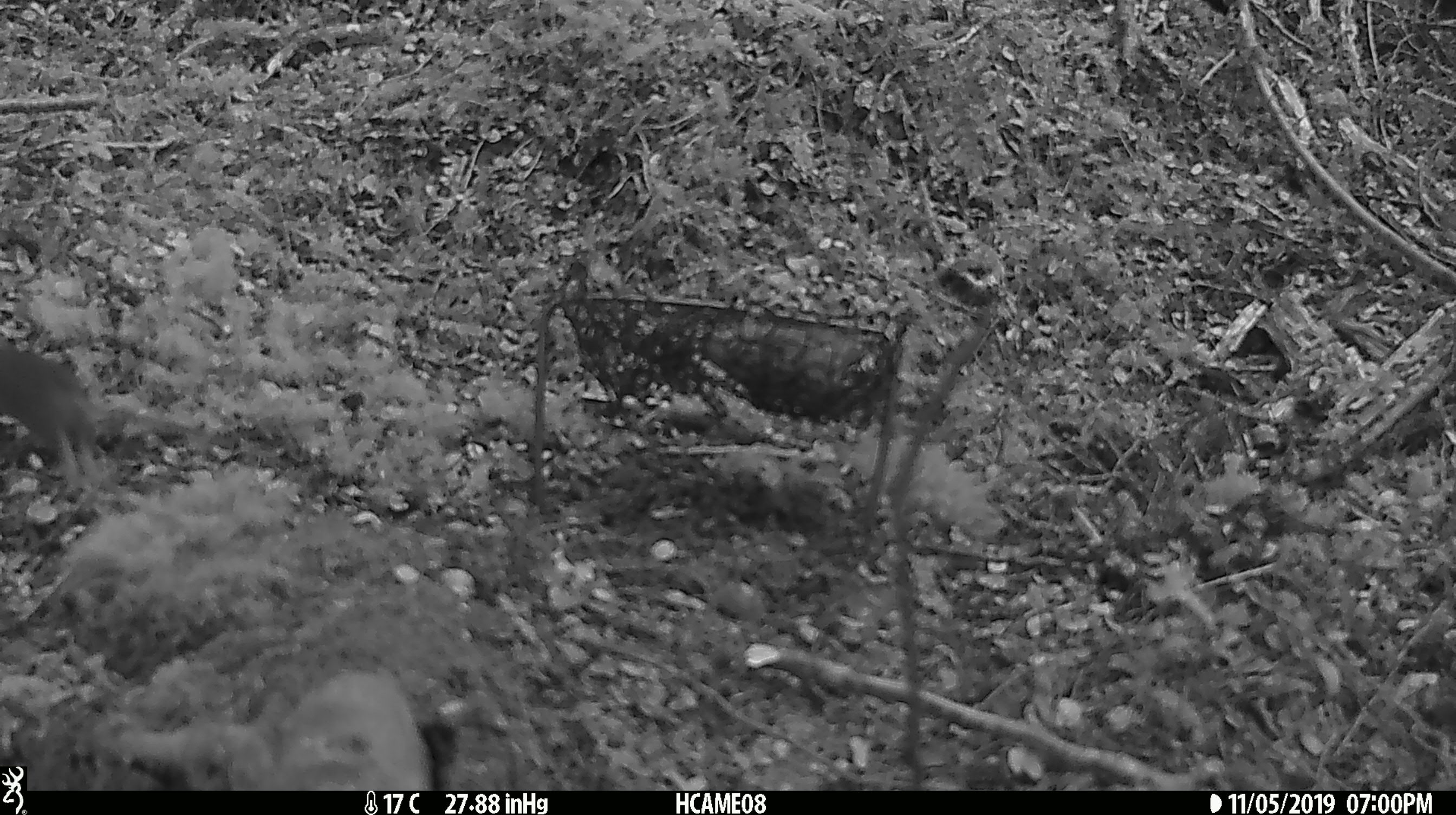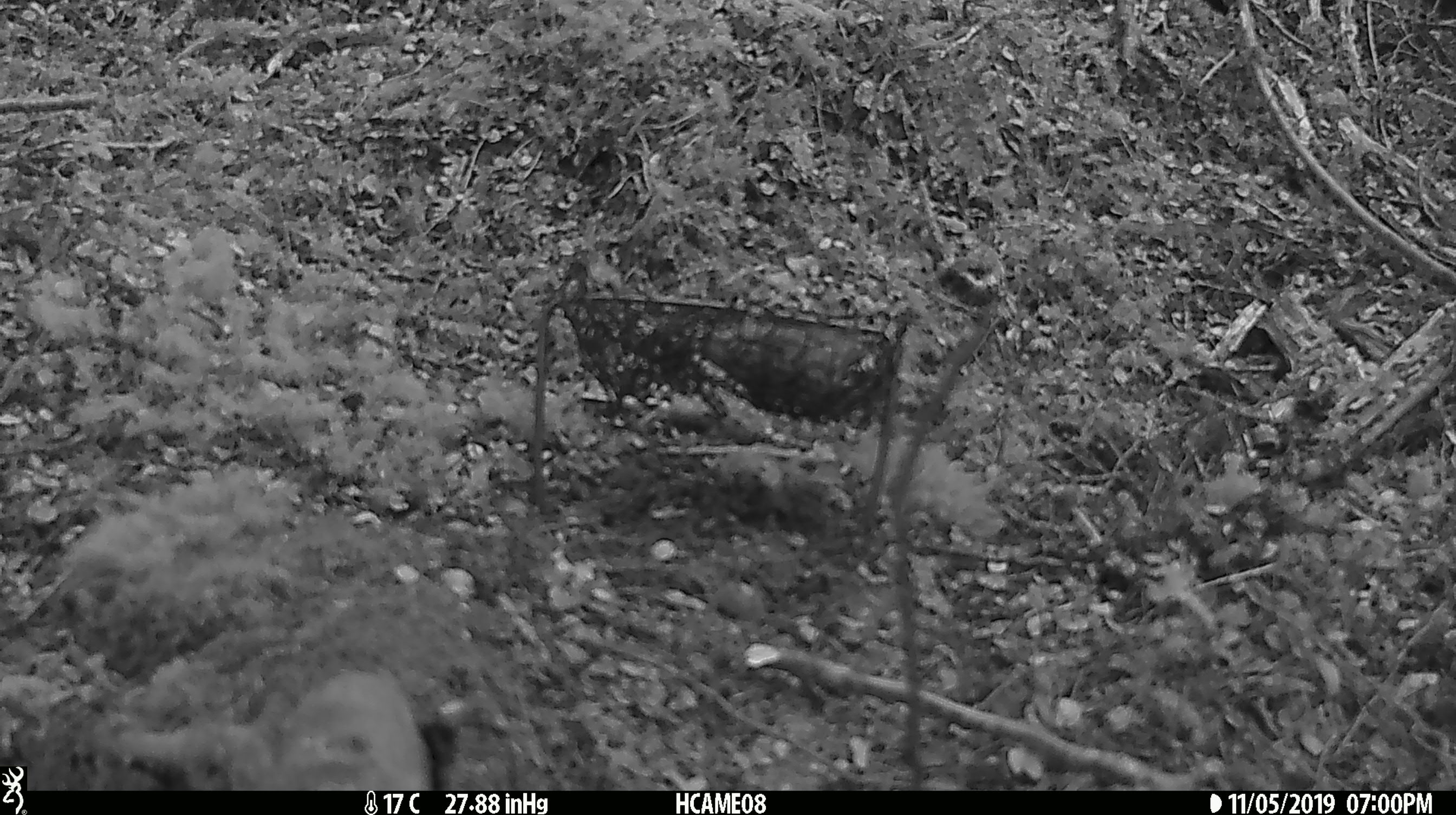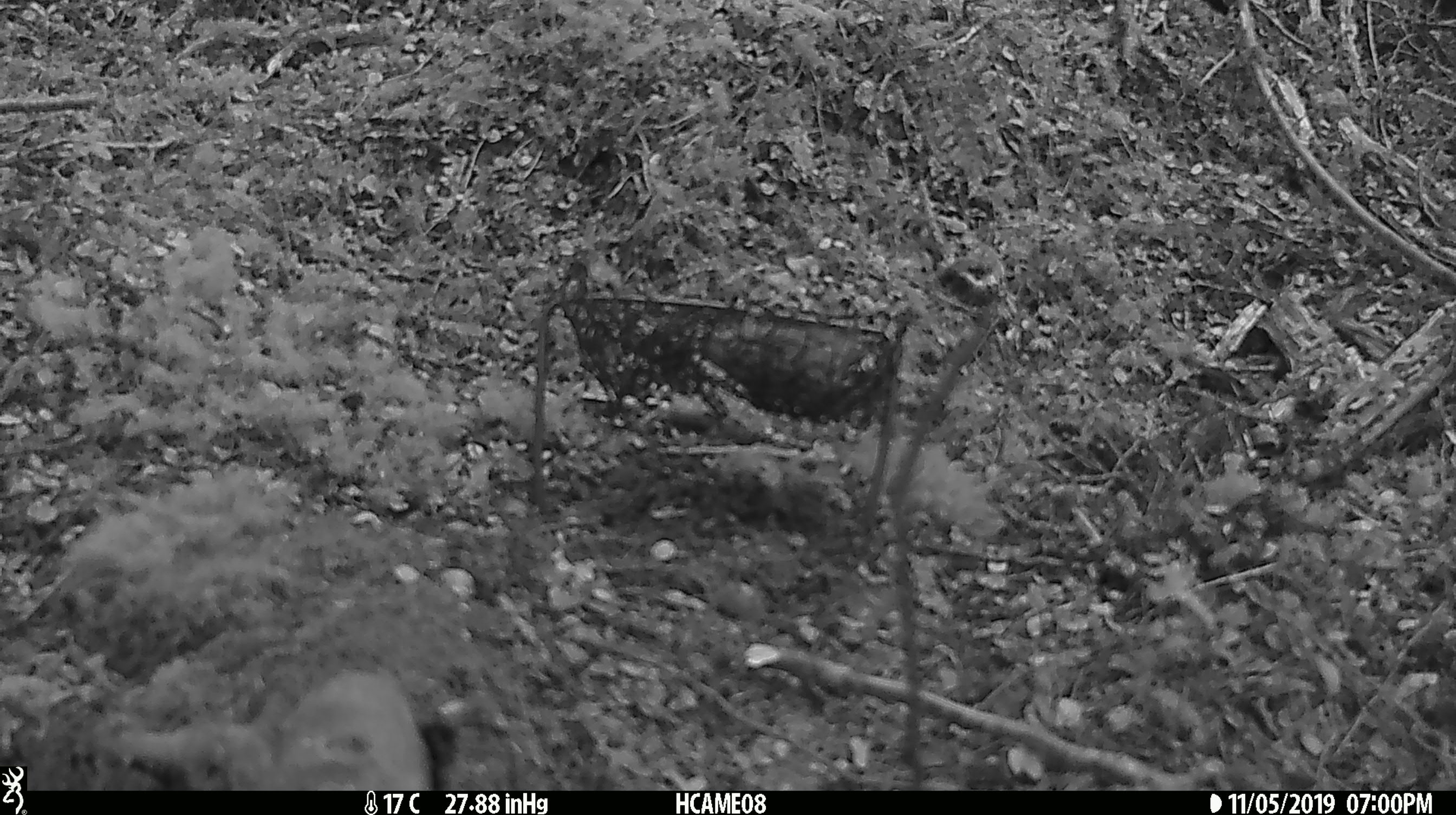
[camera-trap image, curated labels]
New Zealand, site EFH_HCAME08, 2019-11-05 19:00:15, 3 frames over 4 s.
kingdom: Animalia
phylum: Chordata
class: Mammalia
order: Rodentia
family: Muridae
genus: Mus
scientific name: Mus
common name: mouse